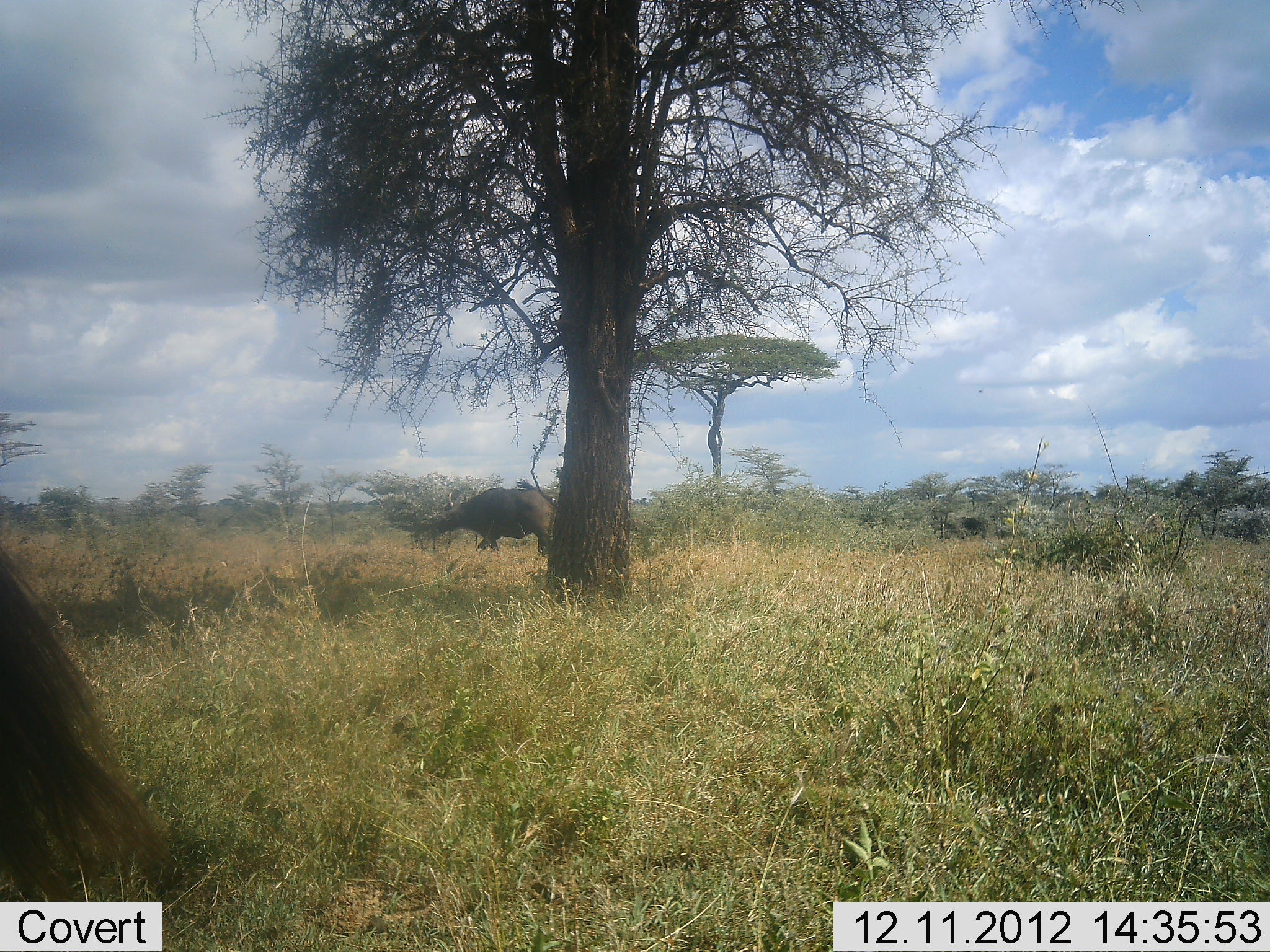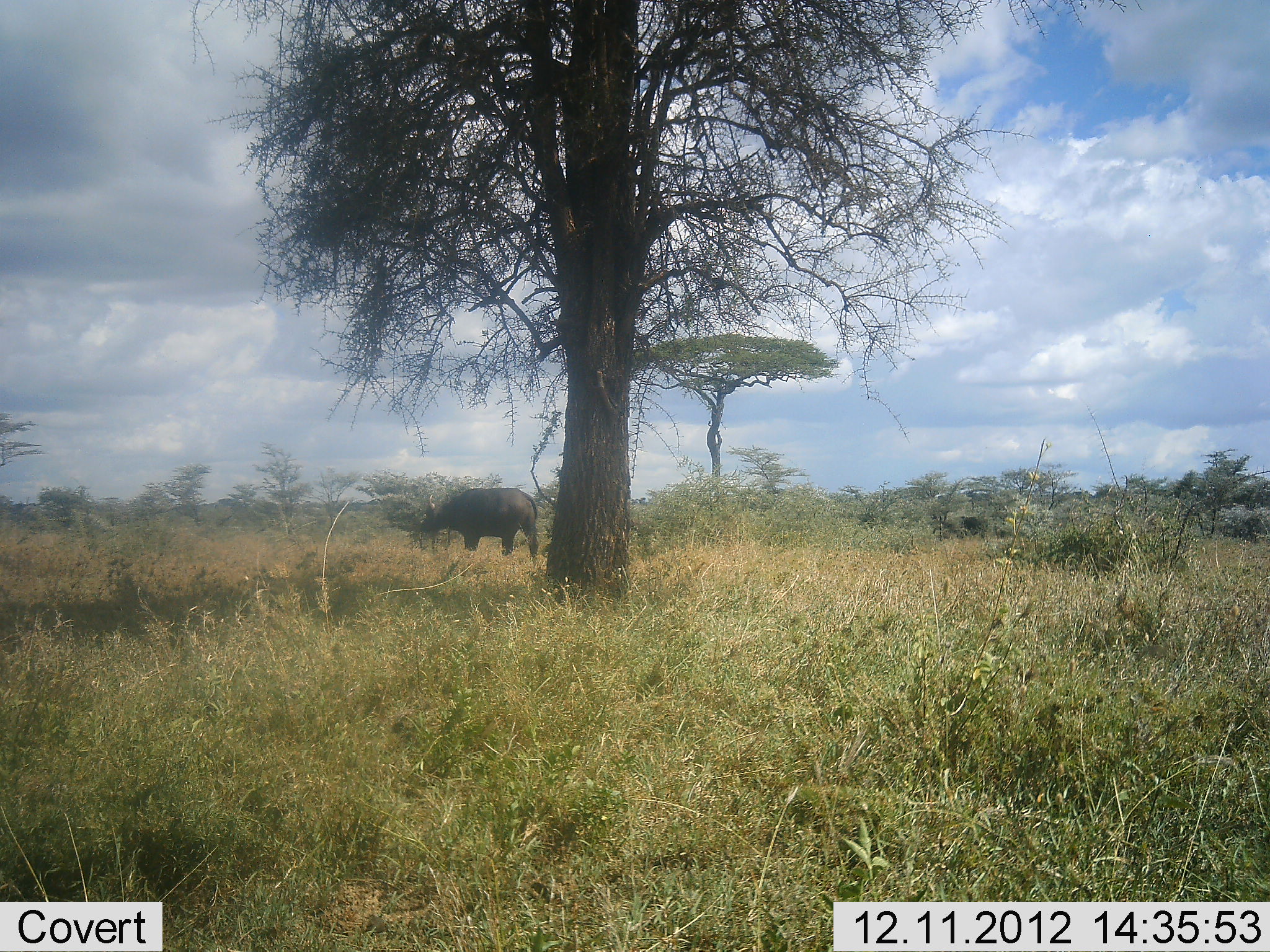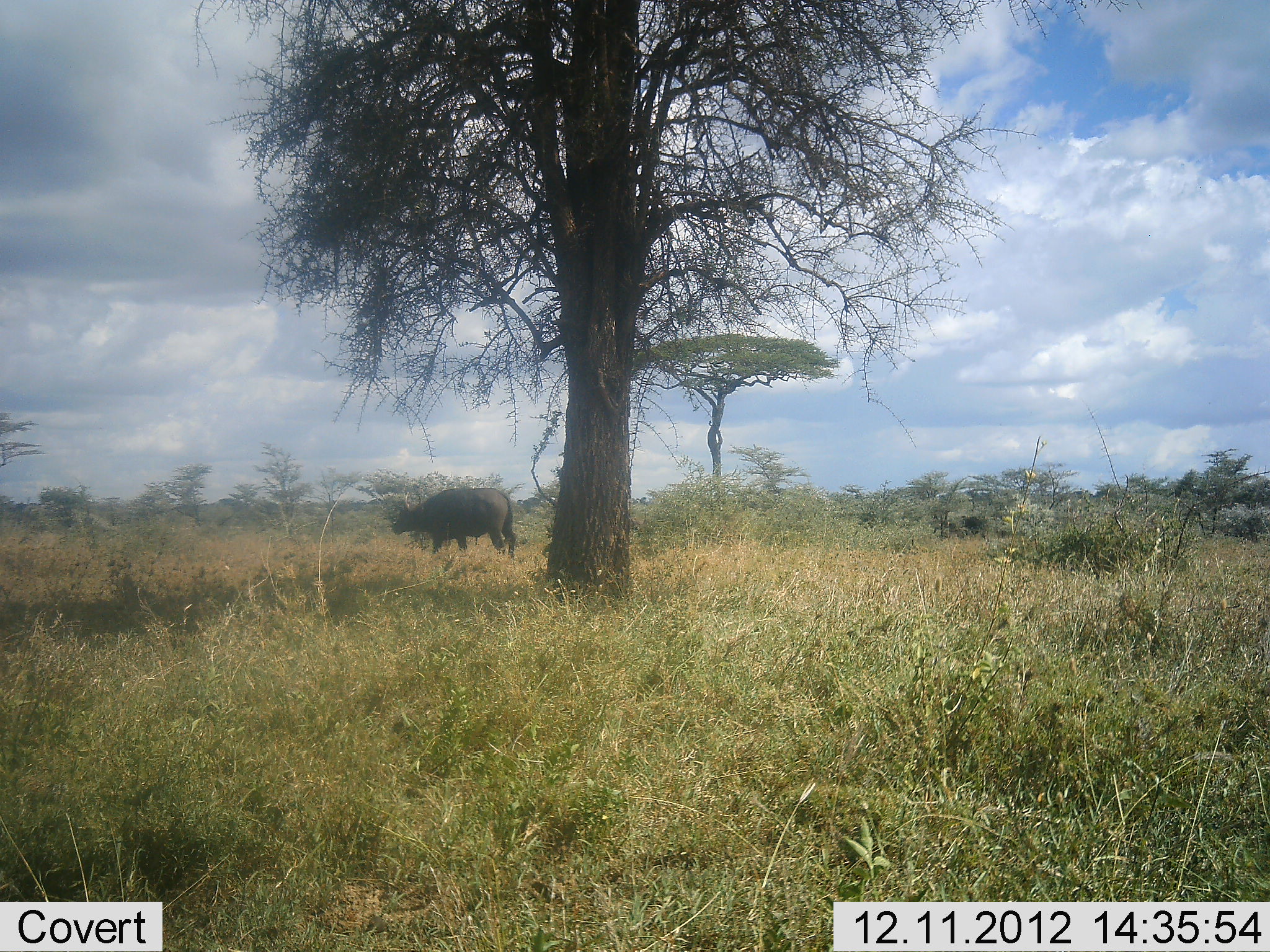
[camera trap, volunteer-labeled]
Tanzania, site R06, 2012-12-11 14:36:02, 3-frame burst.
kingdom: Animalia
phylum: Chordata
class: Mammalia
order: Artiodactyla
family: Bovidae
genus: Syncerus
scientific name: Syncerus caffer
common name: cape buffalo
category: buffalo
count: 2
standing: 30%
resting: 0%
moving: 80%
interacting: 0%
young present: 0%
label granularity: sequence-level